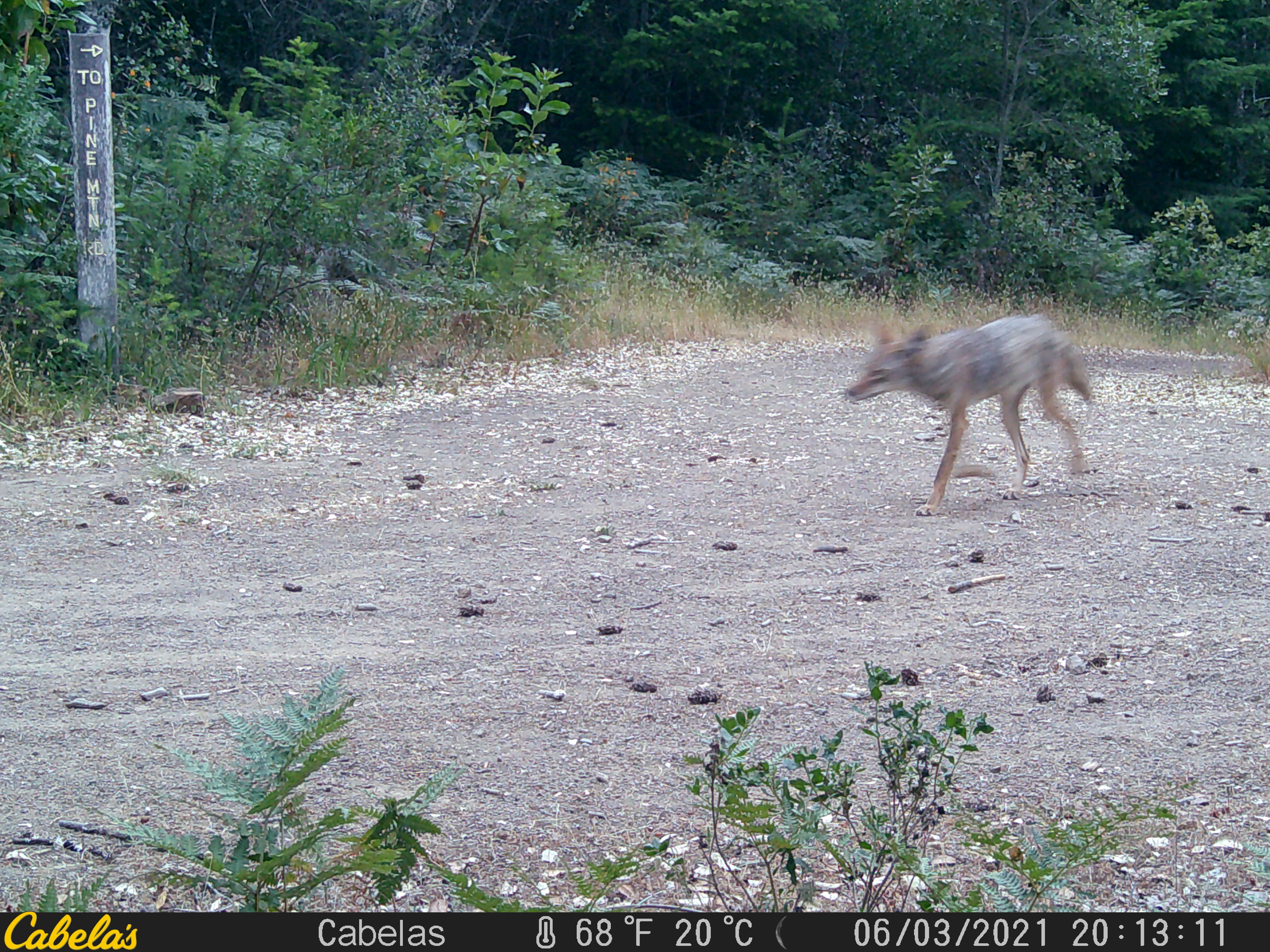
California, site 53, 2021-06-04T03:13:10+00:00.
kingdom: Animalia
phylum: Chordata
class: Mammalia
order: Carnivora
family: Canidae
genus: Canis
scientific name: Canis latrans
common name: coyote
Coyote (Canis latrans).